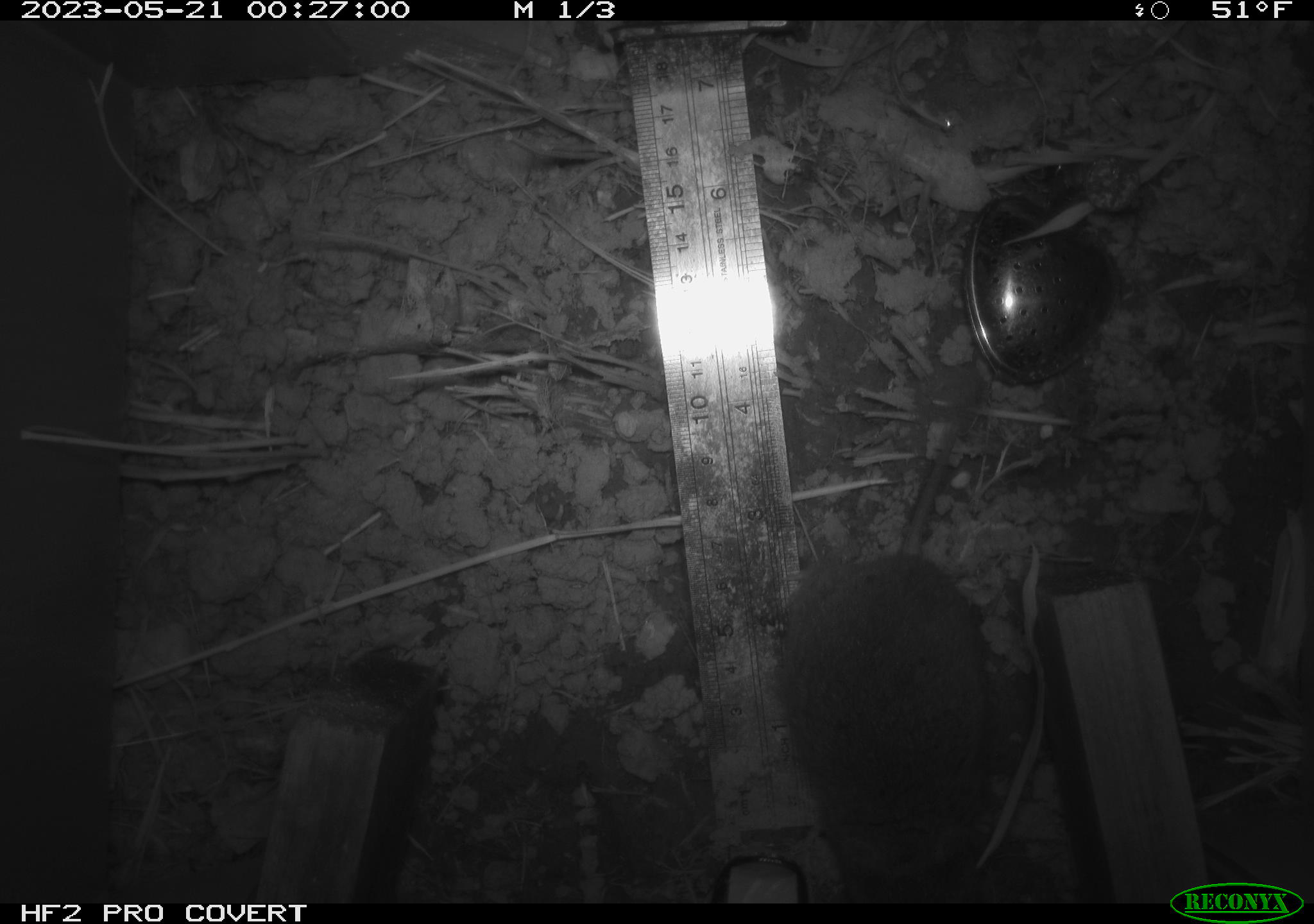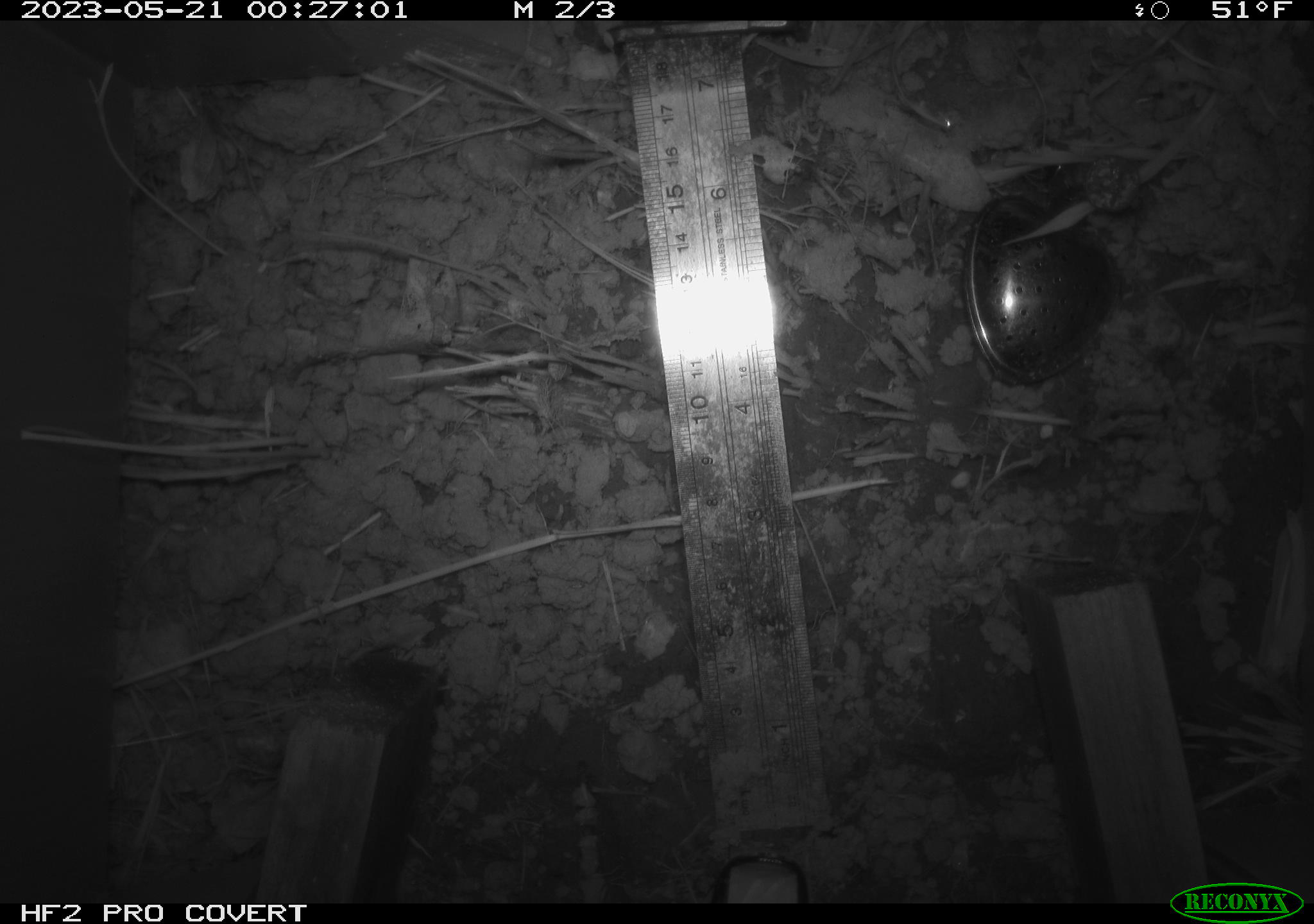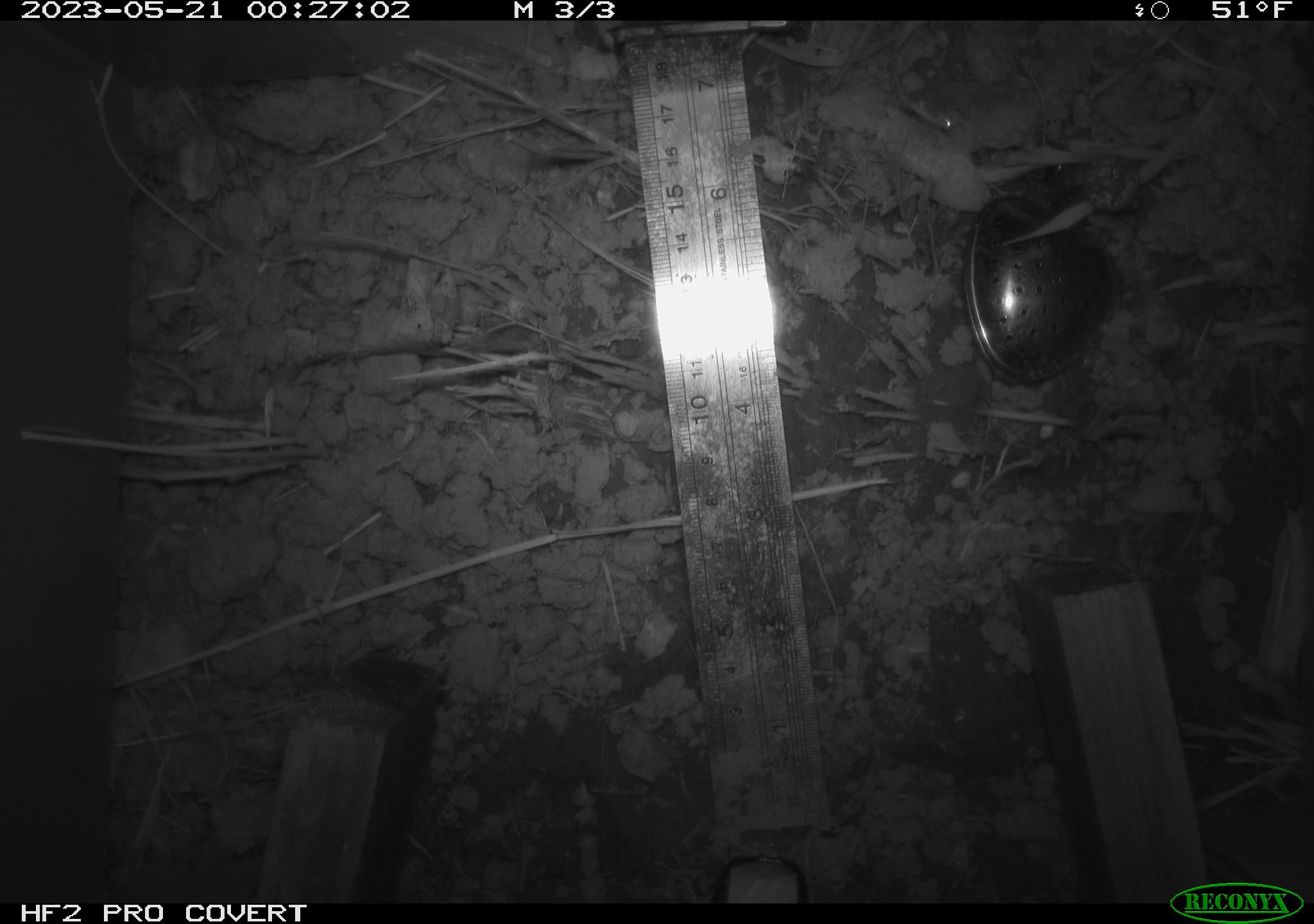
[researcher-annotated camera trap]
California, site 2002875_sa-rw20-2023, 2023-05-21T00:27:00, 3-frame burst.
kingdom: Animalia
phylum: Chordata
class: Mammalia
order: Rodentia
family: Cricetidae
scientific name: Arvicolinae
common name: voles, lemmings, and muskrats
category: arvicolinae subfamily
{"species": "arvicolinae subfamily (voles, lemmings, and muskrats) (Arvicolinae)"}